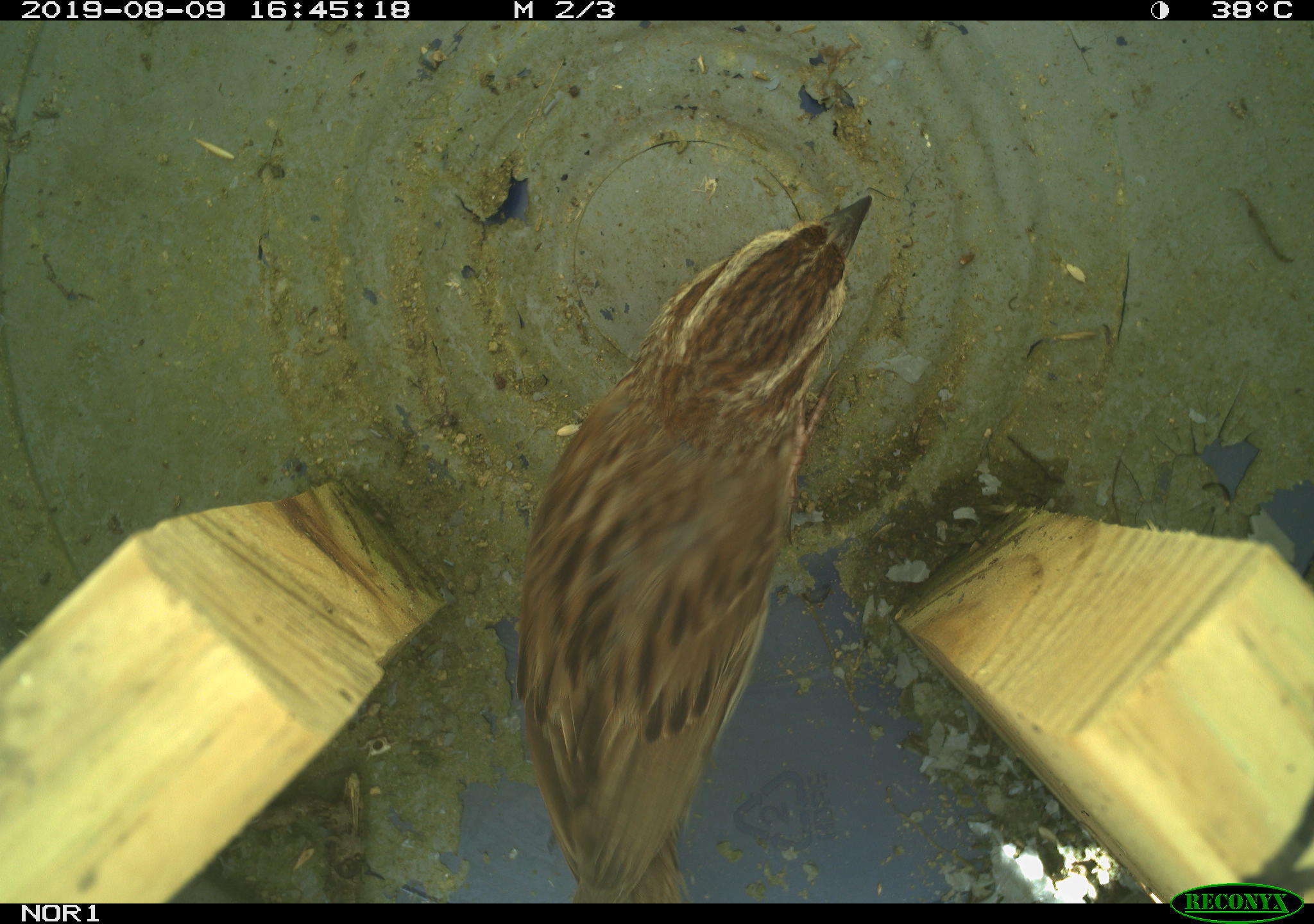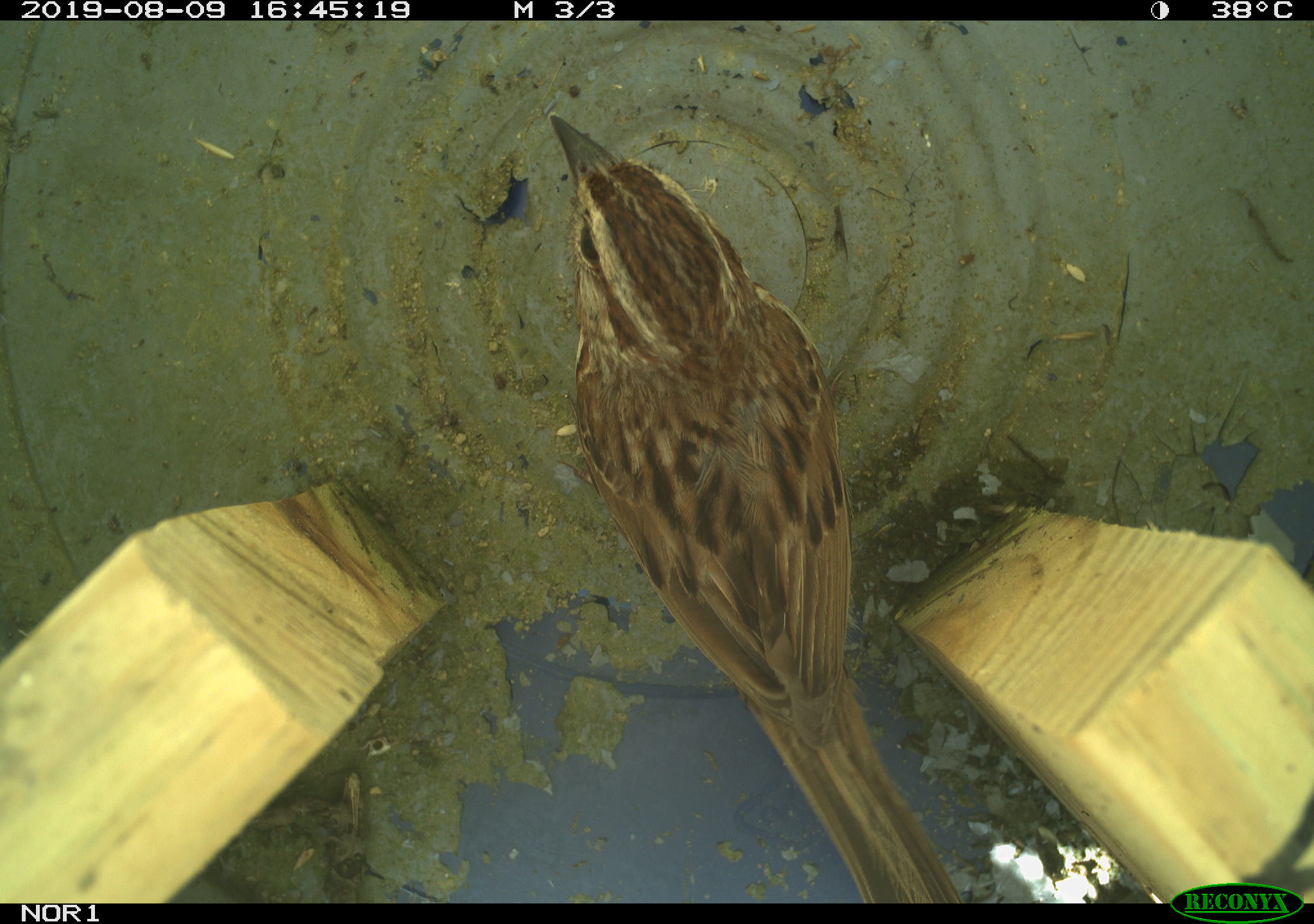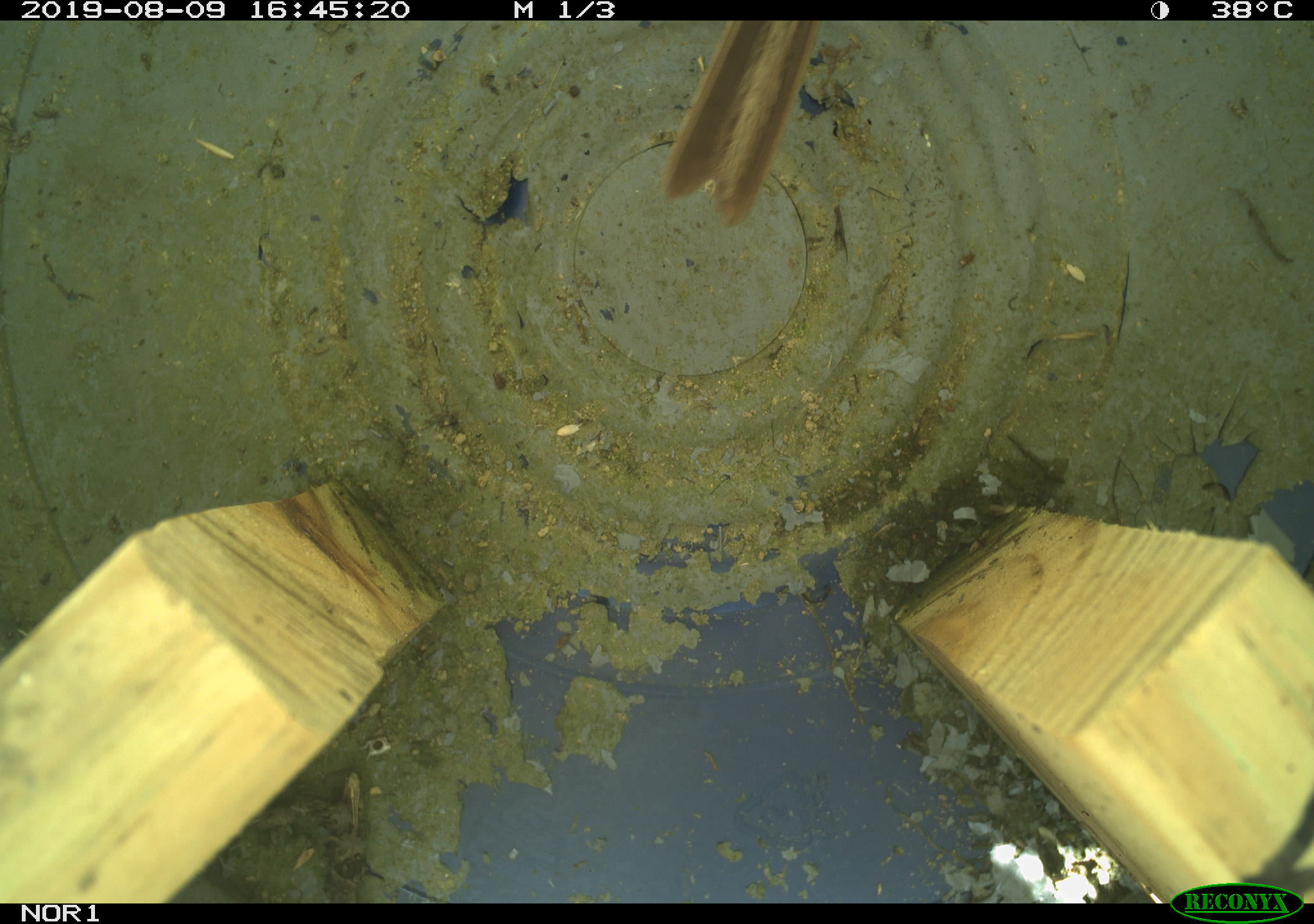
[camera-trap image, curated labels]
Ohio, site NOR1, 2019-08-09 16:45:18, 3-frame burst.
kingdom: Animalia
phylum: Chordata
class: Aves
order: Passeriformes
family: Passerellidae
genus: Melospiza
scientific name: Melospiza melodia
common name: song sparrow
Song sparrow (Melospiza melodia).